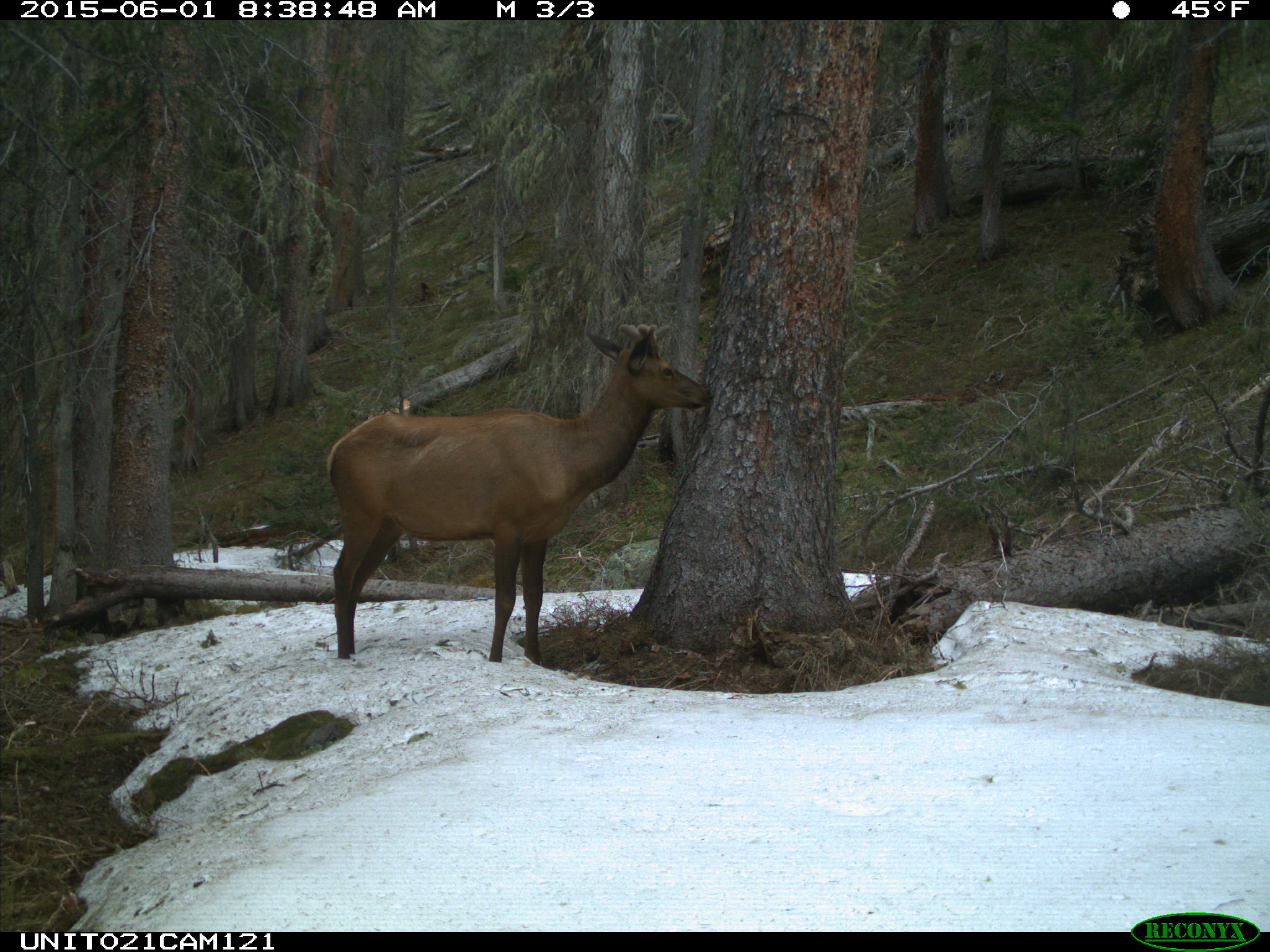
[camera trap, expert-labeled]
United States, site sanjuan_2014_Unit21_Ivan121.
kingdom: Animalia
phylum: Chordata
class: Mammalia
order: Artiodactyla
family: Cervidae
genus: Cervus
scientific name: Cervus elaphus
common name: red deer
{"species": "Cervus elaphus (red deer)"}